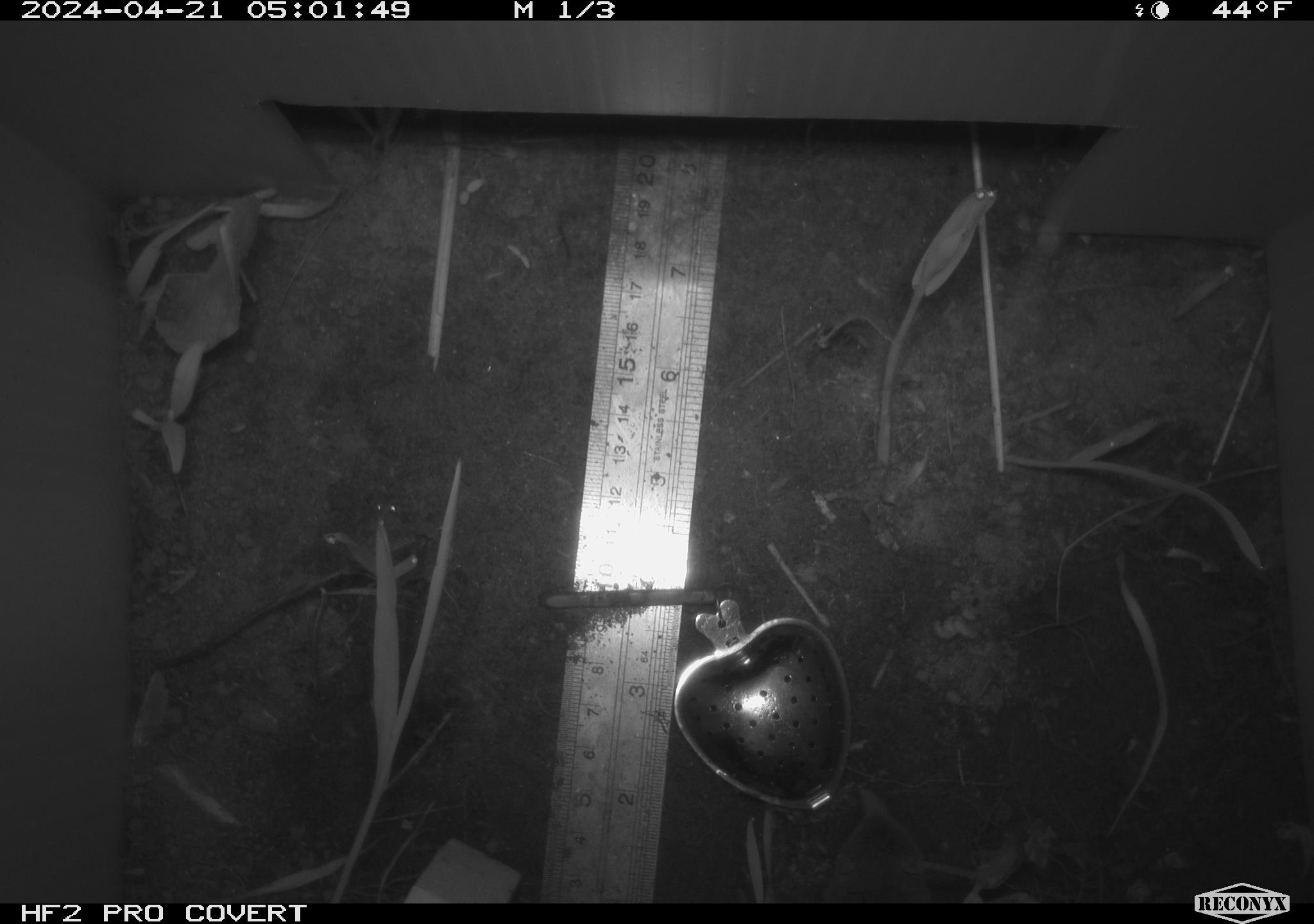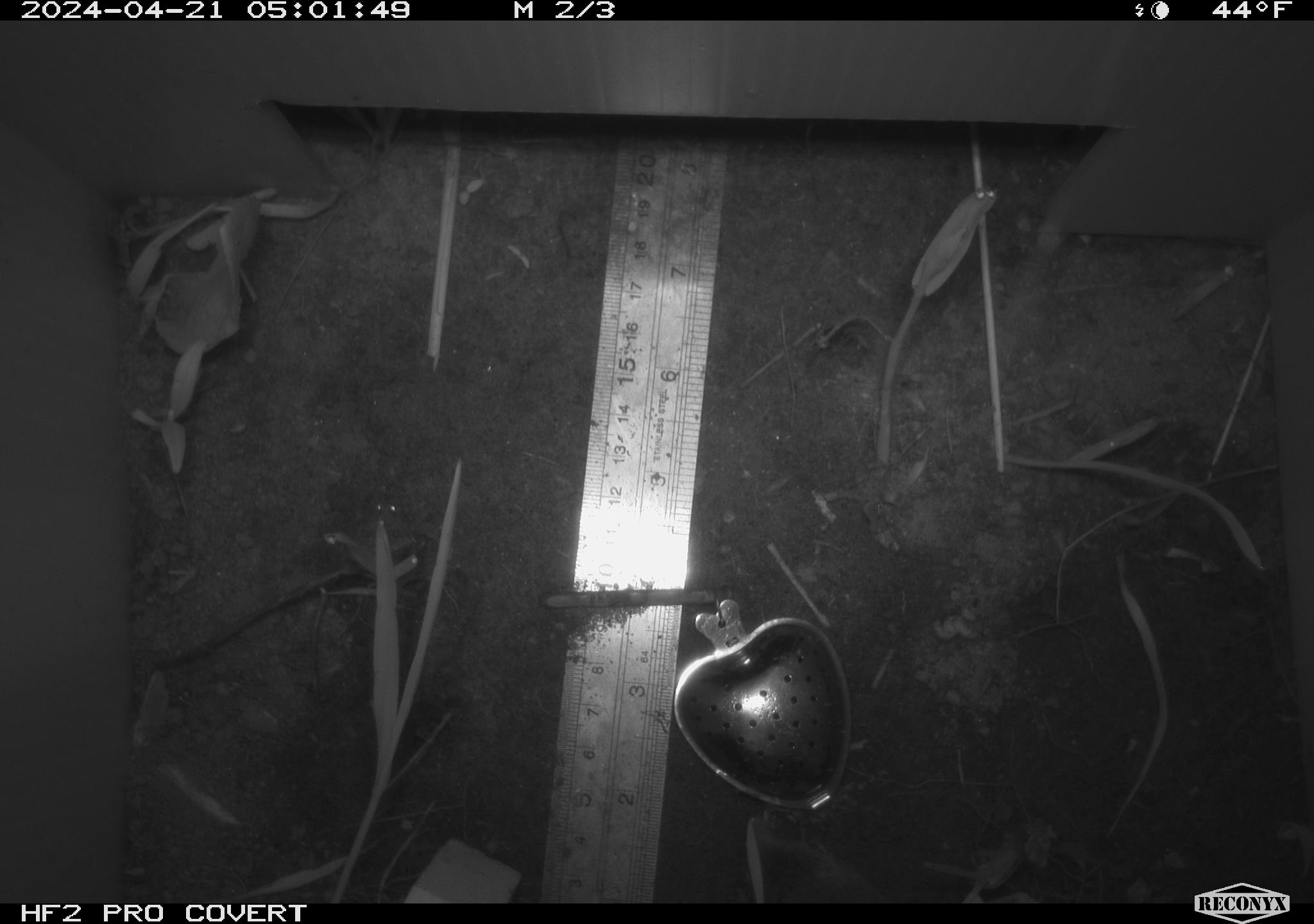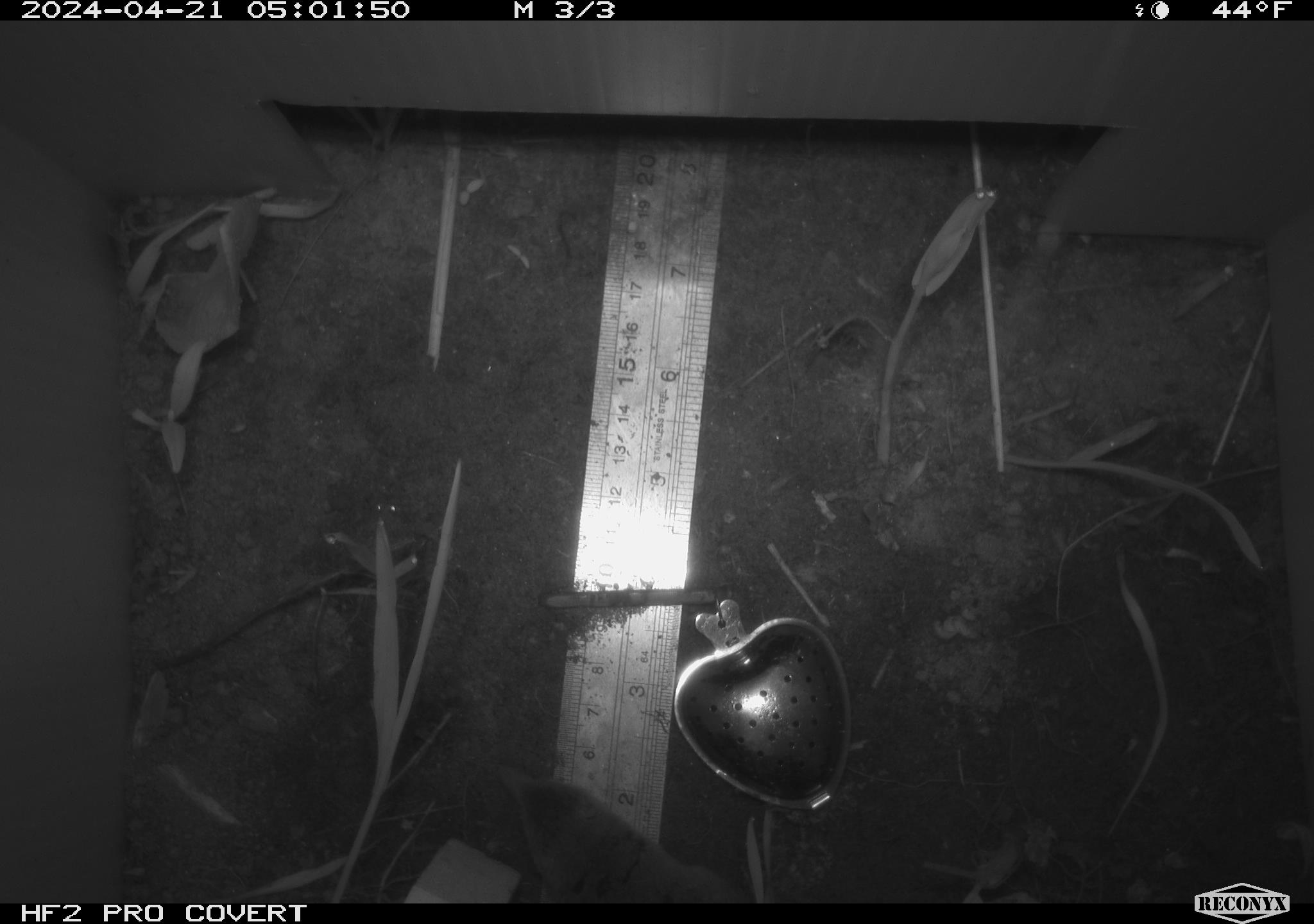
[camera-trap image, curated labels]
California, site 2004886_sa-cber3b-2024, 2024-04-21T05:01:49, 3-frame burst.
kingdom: Animalia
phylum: Chordata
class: Mammalia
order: Eulipotyphla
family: Soricidae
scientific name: Soricidae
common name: shrews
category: soricidae family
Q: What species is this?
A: Soricidae family (shrews) (Soricidae).